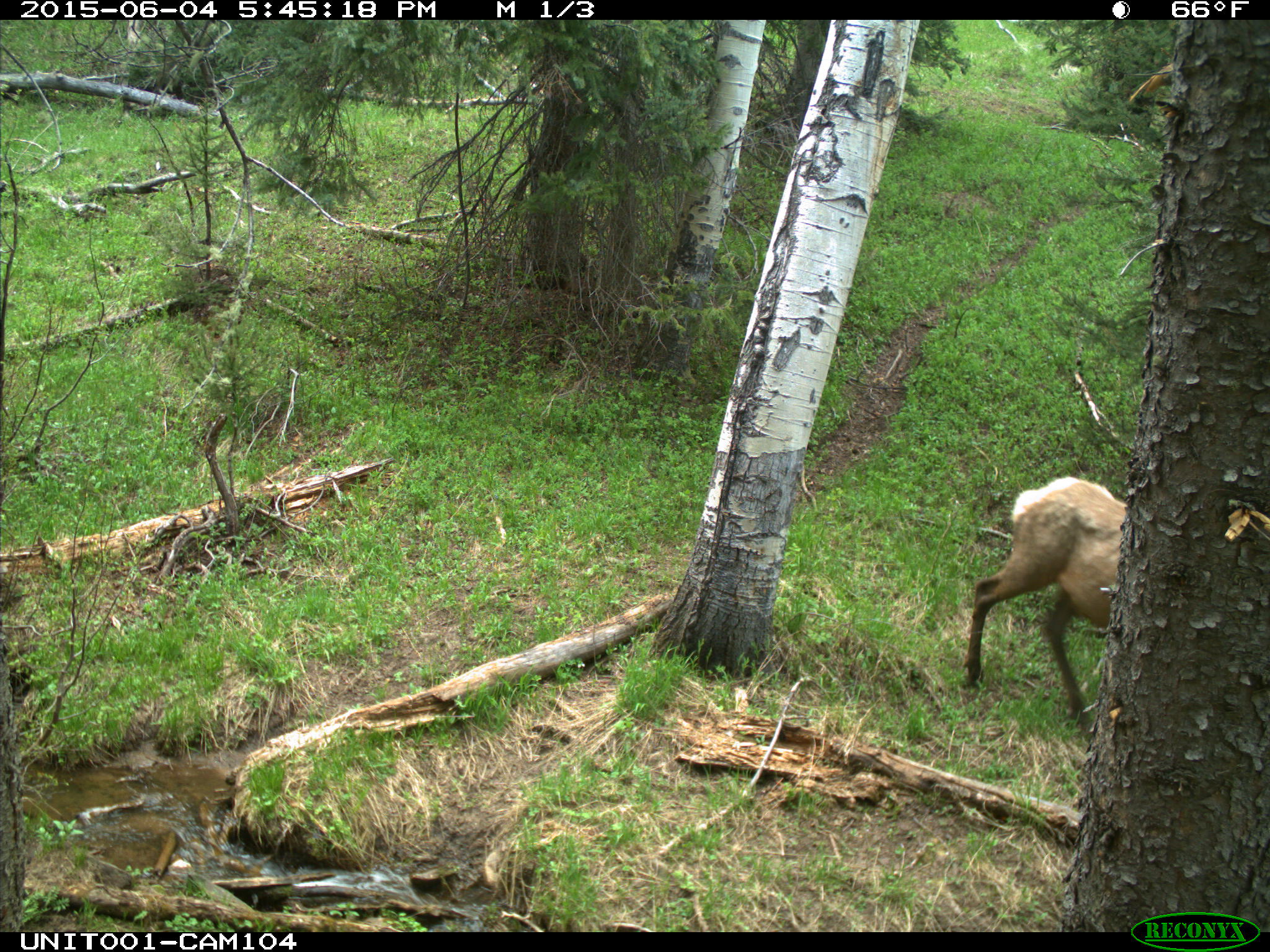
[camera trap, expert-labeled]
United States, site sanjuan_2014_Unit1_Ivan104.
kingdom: Animalia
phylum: Chordata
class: Mammalia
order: Artiodactyla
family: Cervidae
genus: Cervus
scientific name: Cervus elaphus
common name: red deer